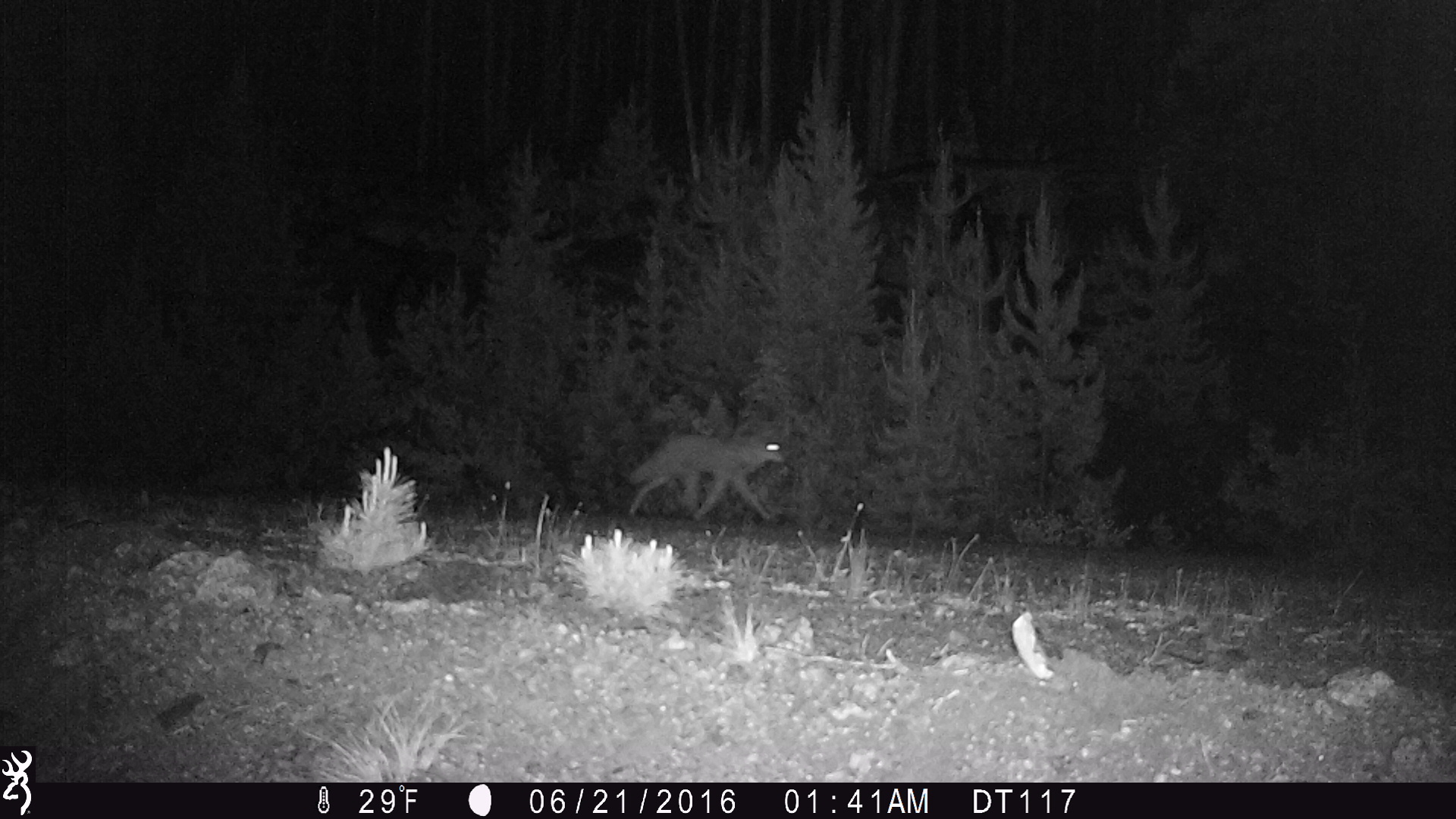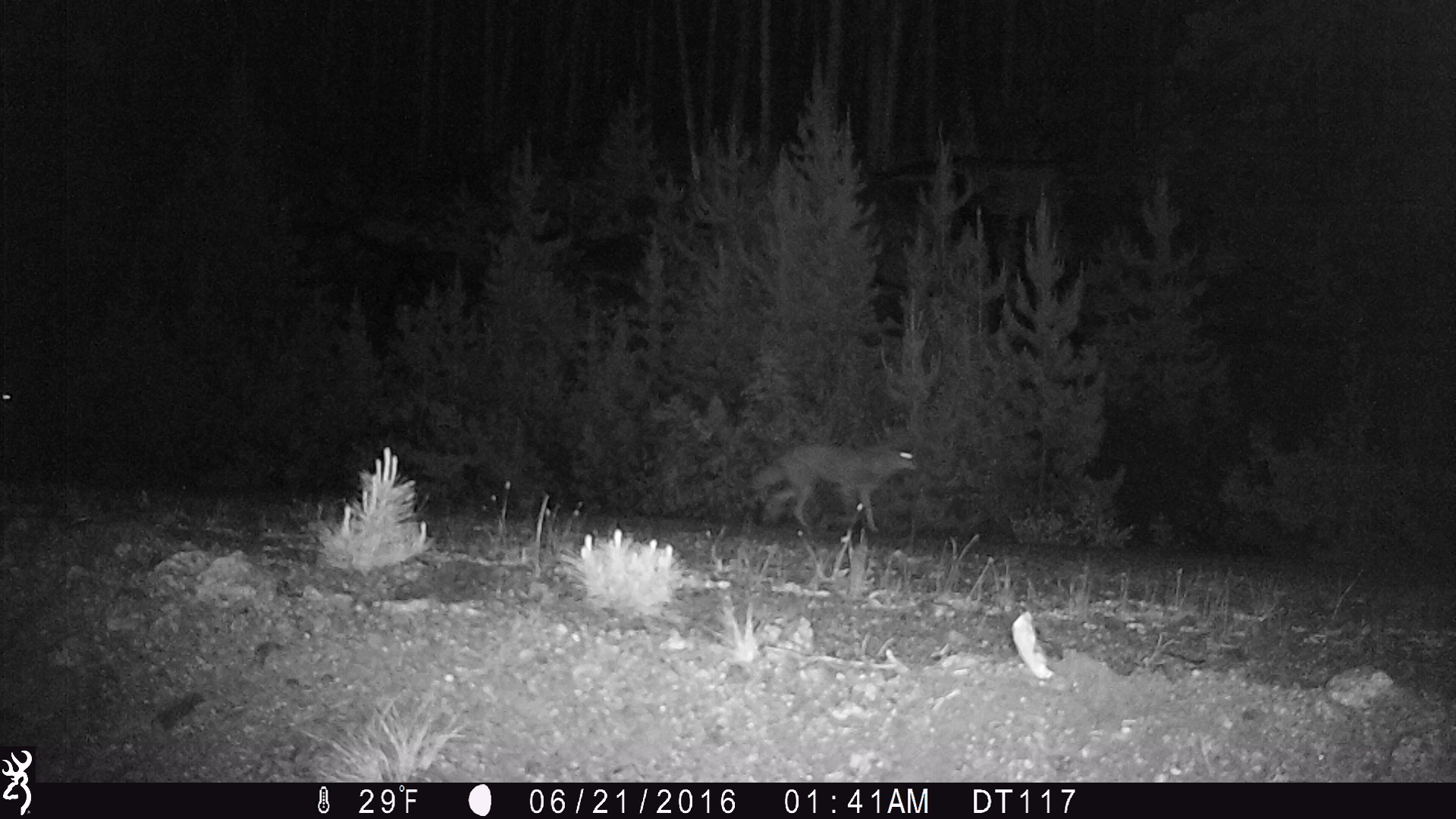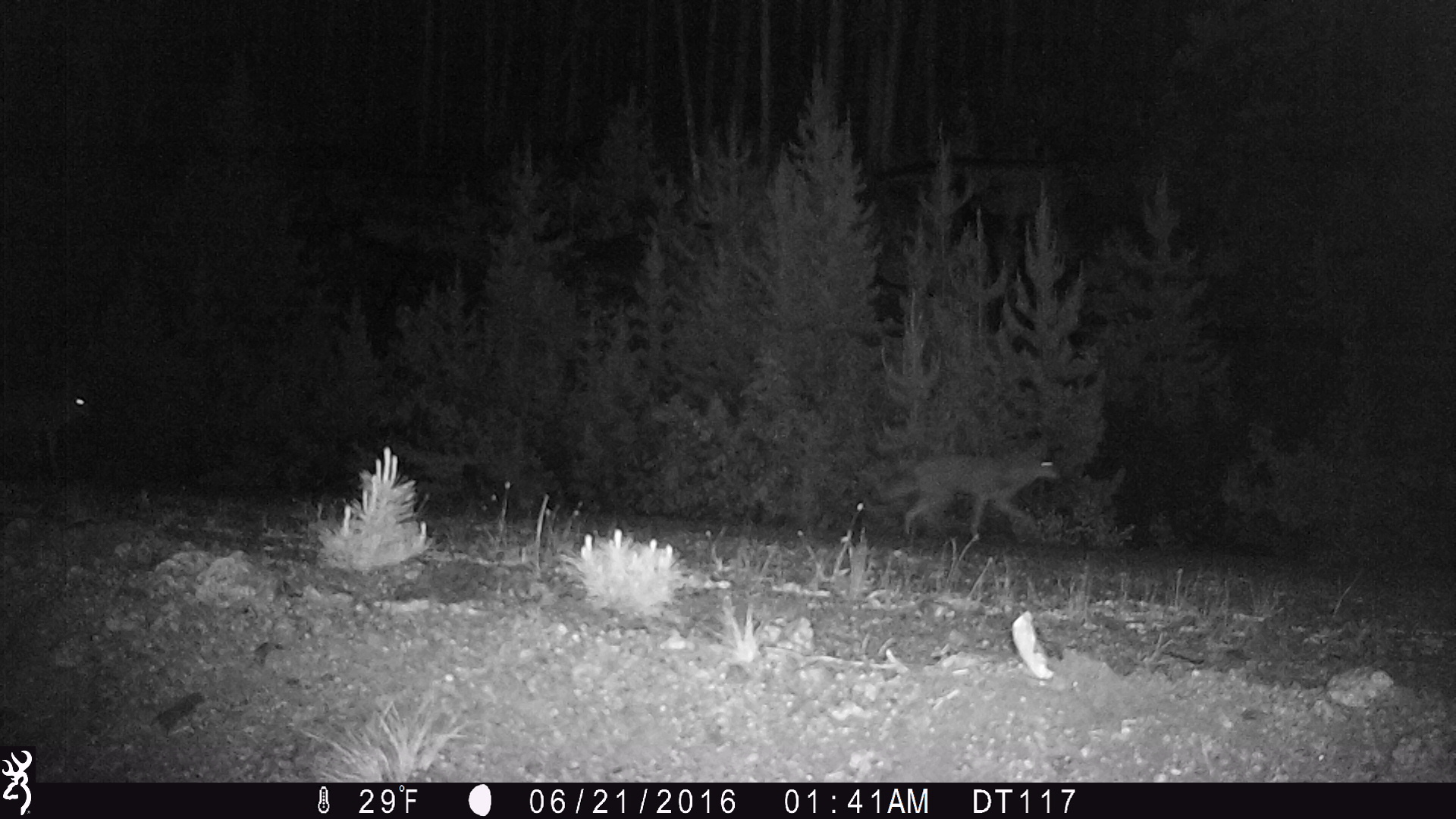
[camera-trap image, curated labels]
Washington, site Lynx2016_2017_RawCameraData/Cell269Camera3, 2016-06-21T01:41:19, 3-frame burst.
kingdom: Animalia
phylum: Chordata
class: Mammalia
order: Carnivora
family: Canidae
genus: Canis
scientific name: Canis latrans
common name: coyote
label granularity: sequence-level